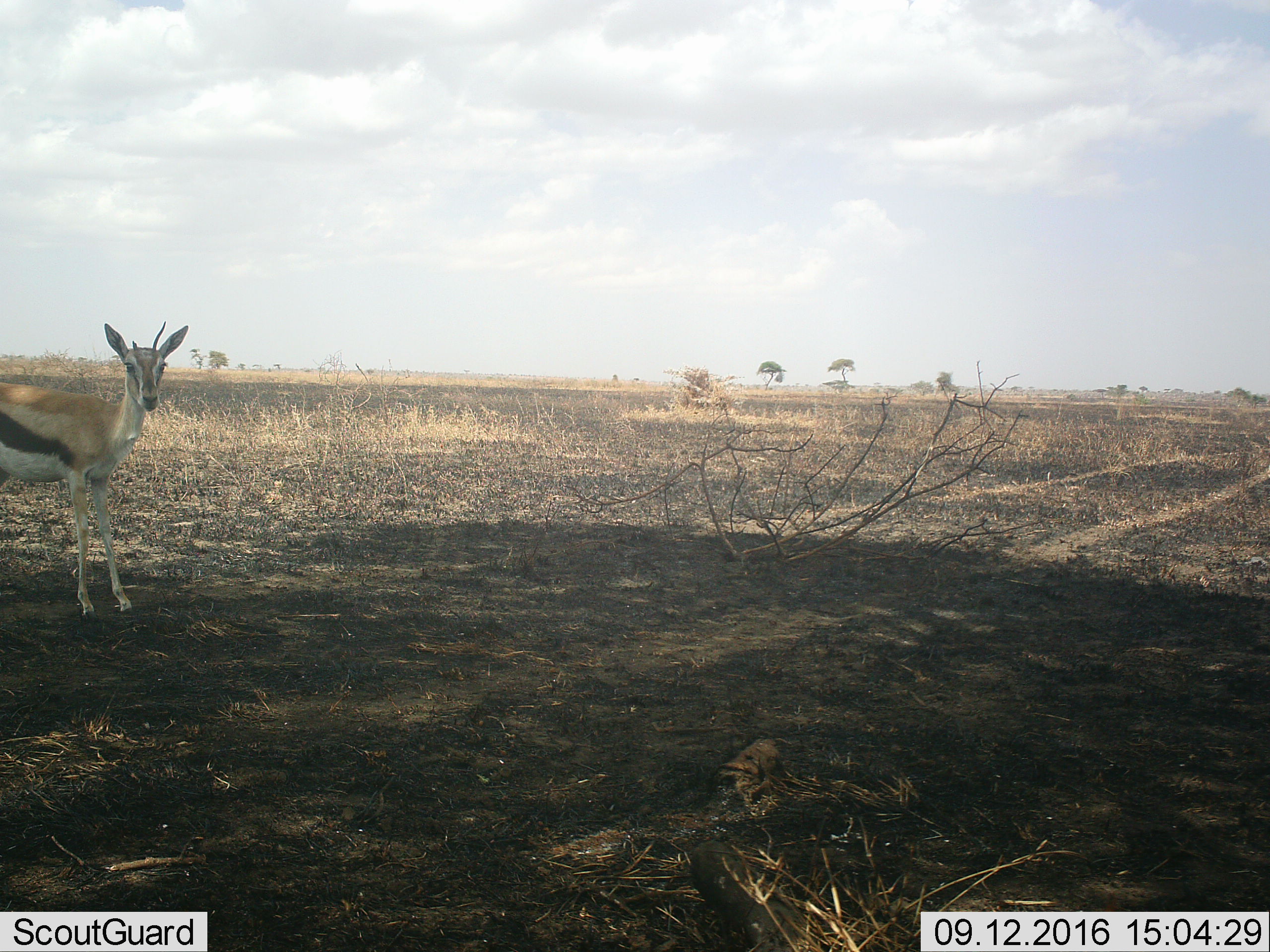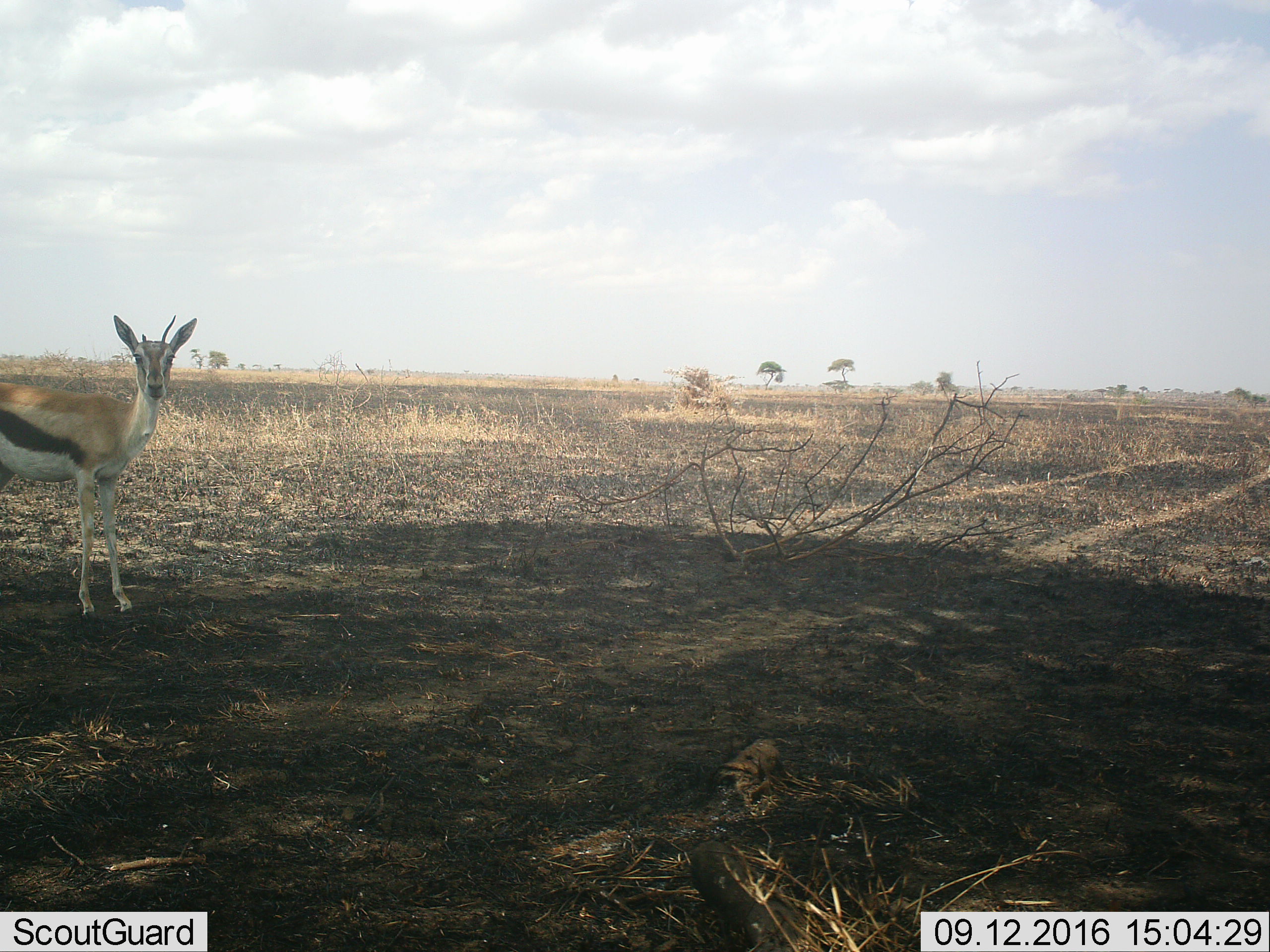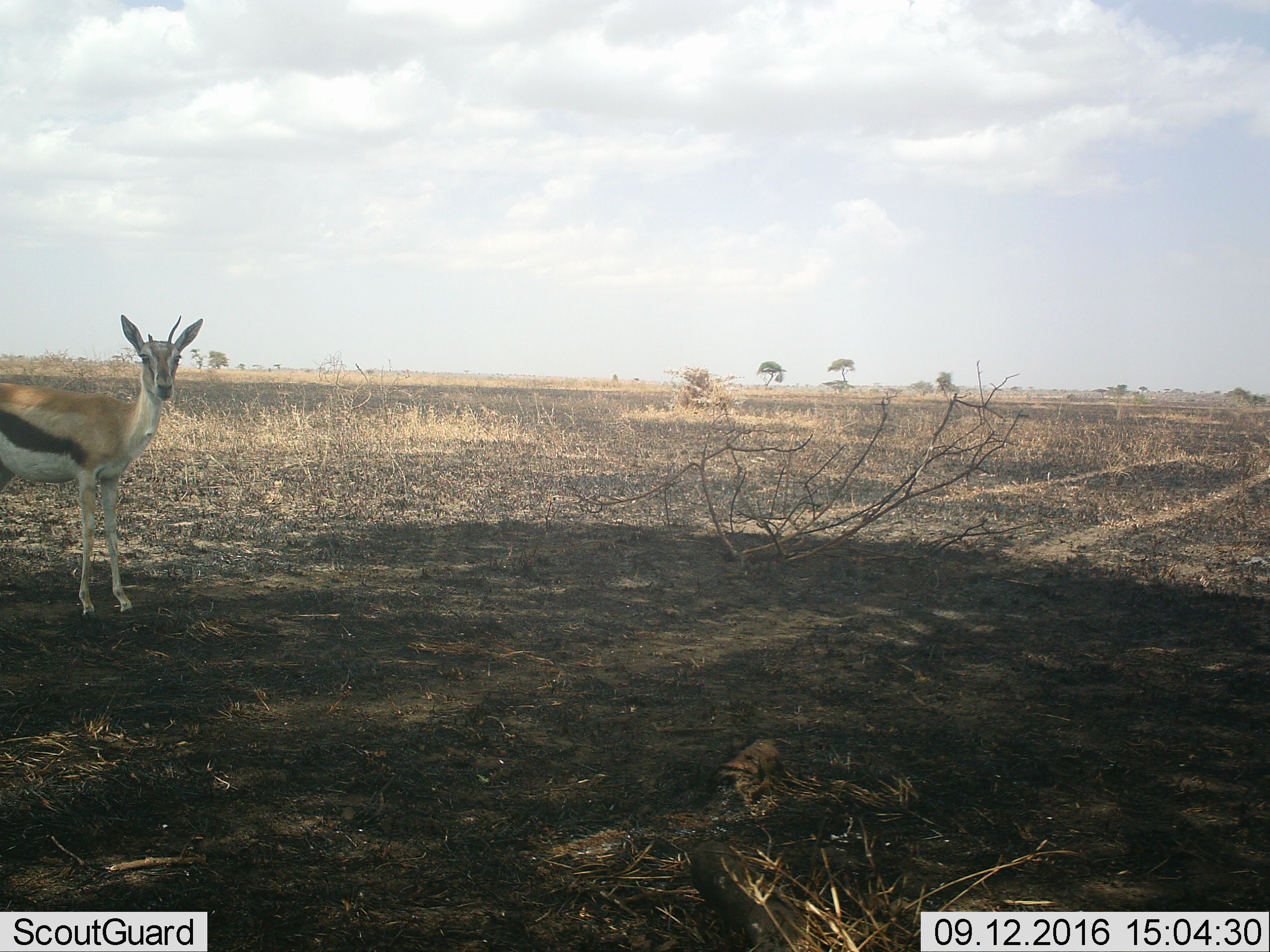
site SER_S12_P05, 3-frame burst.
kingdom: Animalia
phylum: Chordata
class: Mammalia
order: Artiodactyla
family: Bovidae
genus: Eudorcas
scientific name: Eudorcas thomsonii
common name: thomson's gazelle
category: gazellethomsons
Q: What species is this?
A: Gazellethomsons (thomson's gazelle) (Eudorcas thomsonii).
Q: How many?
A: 1.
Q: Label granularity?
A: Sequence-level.